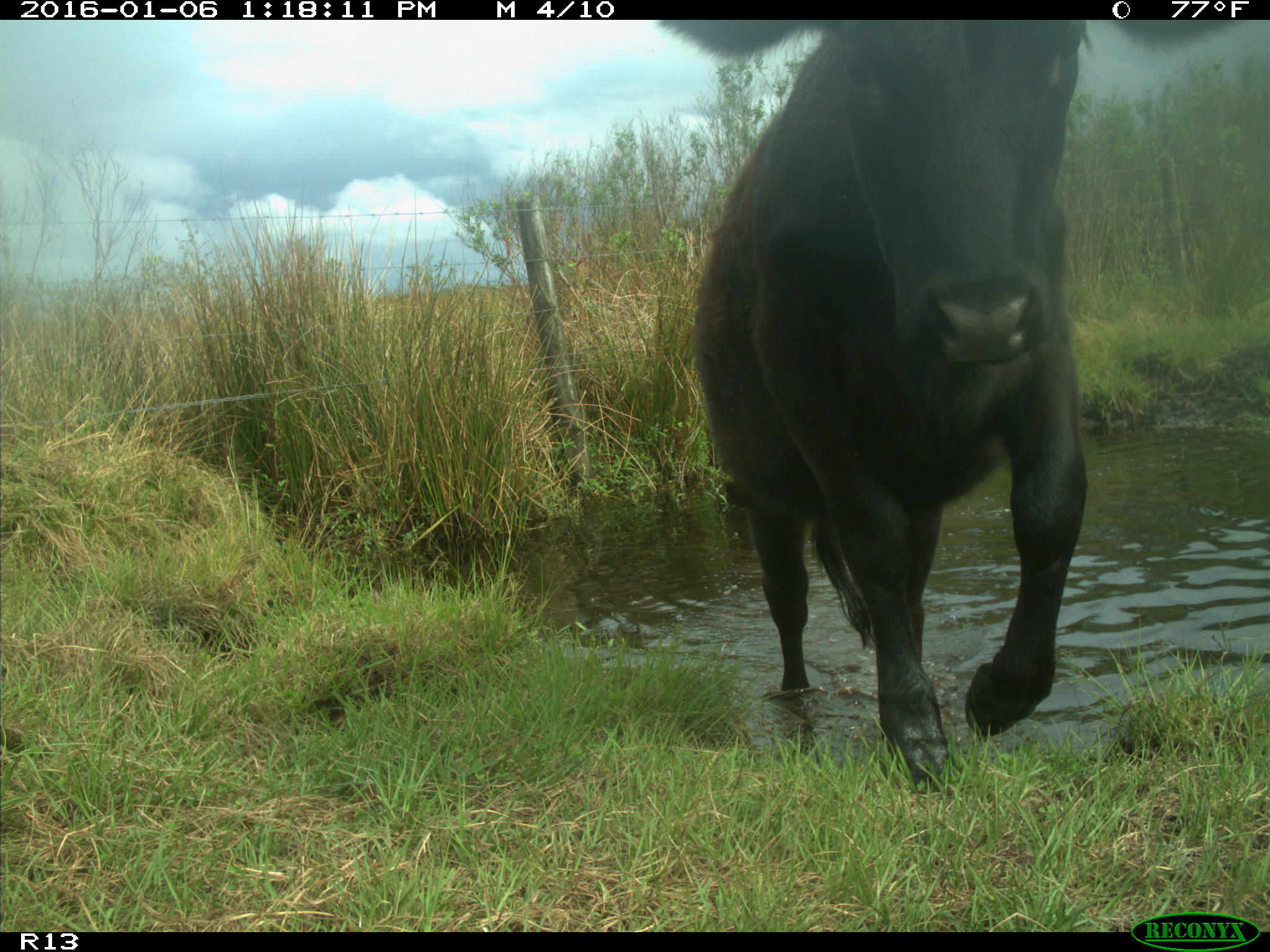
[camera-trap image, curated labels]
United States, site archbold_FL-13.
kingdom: Animalia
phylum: Chordata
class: Mammalia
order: Artiodactyla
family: Bovidae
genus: Bos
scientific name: Bos taurus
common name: domestic cow